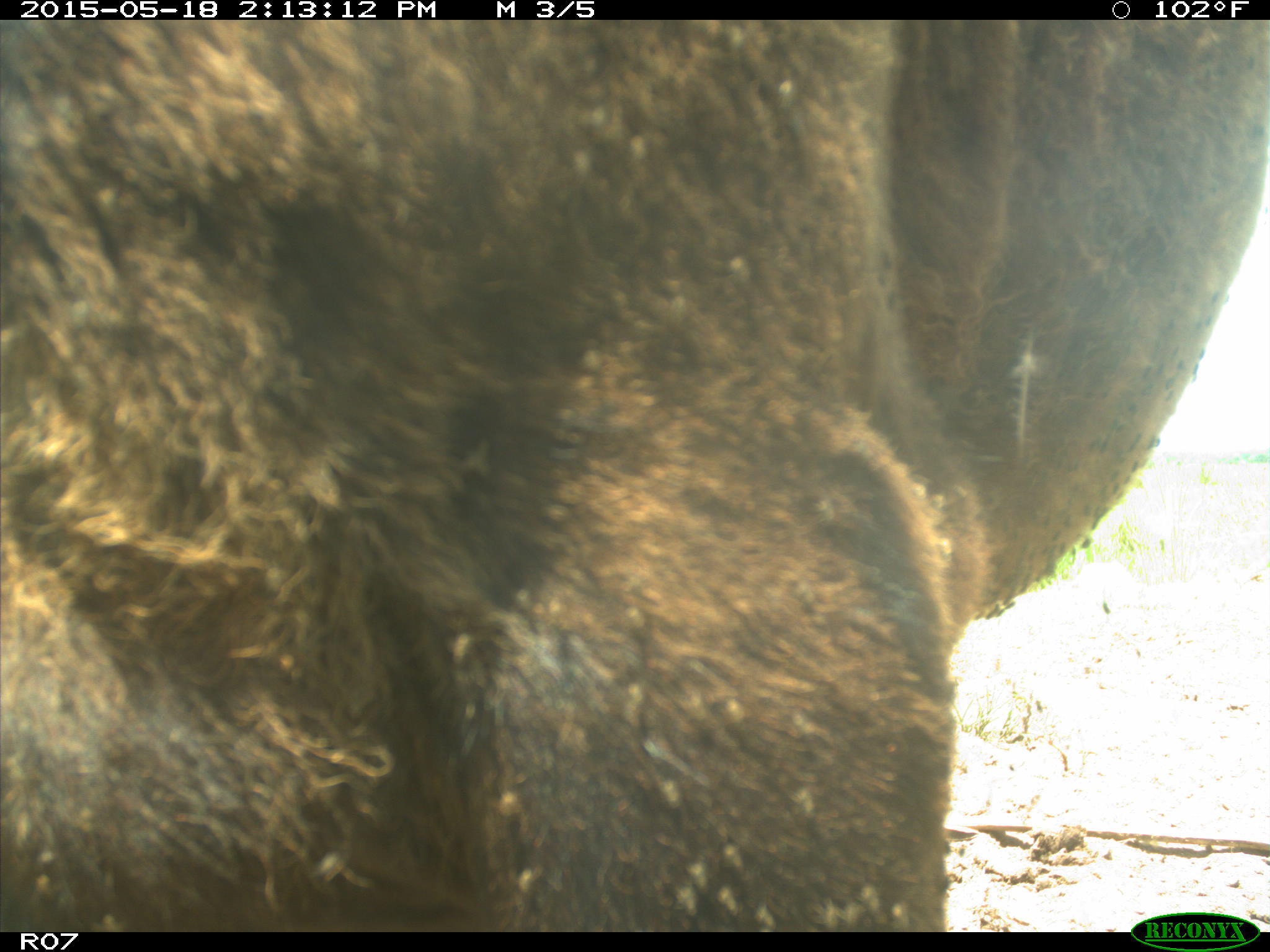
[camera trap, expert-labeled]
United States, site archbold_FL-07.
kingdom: Animalia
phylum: Chordata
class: Mammalia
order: Artiodactyla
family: Bovidae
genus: Bos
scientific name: Bos taurus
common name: domestic cow